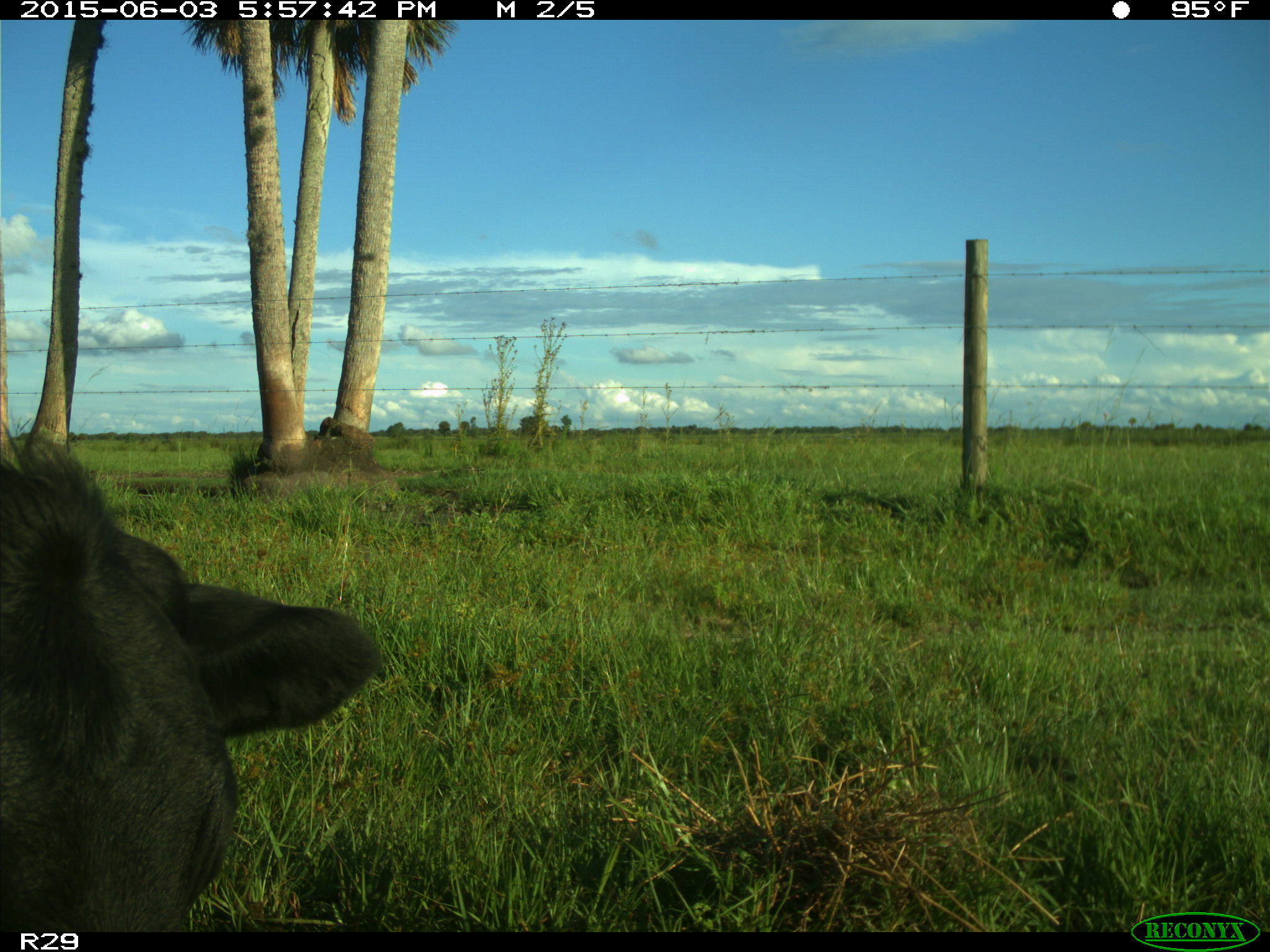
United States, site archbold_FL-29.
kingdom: Animalia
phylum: Chordata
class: Mammalia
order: Artiodactyla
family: Bovidae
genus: Bos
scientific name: Bos taurus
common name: domestic cow